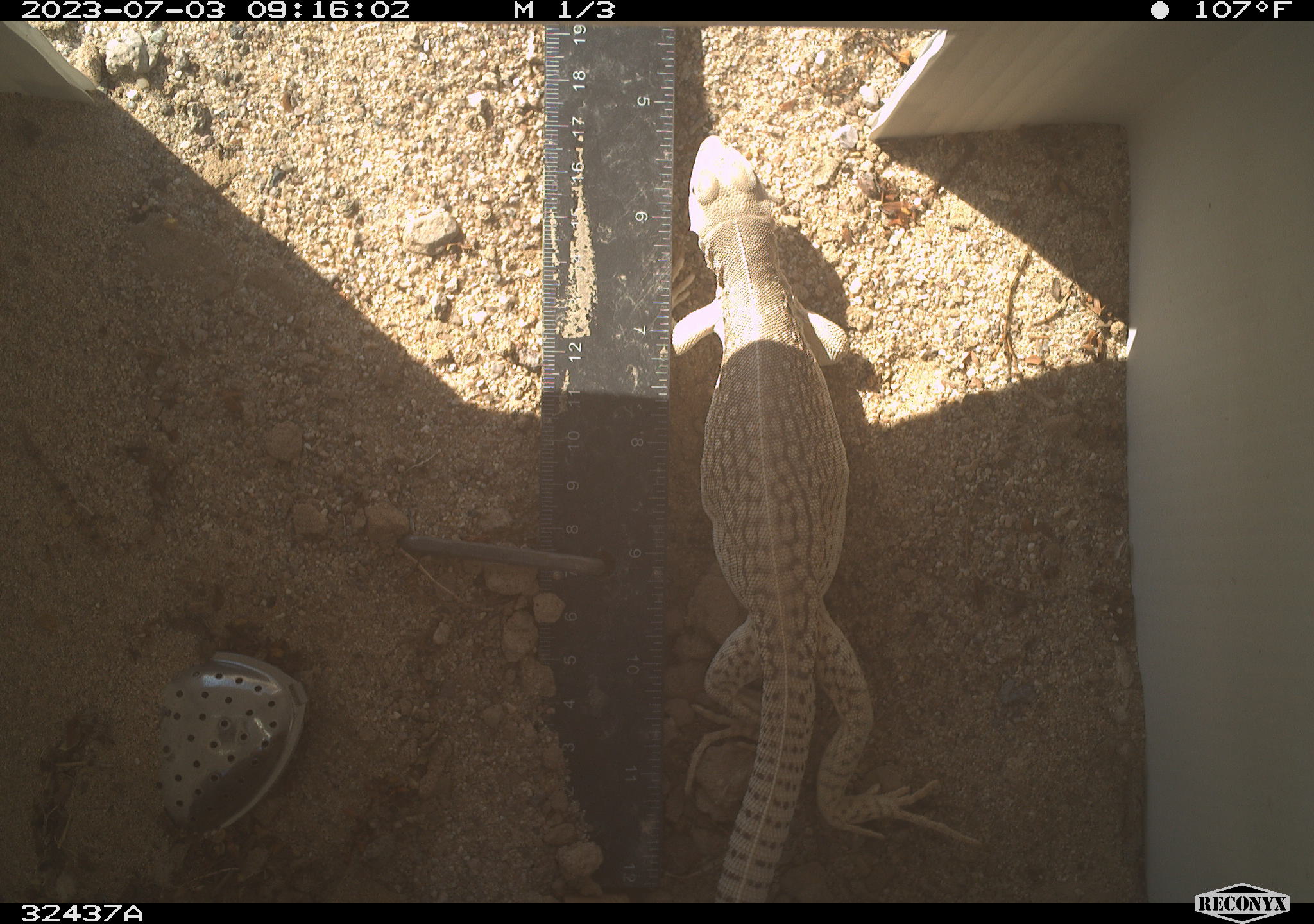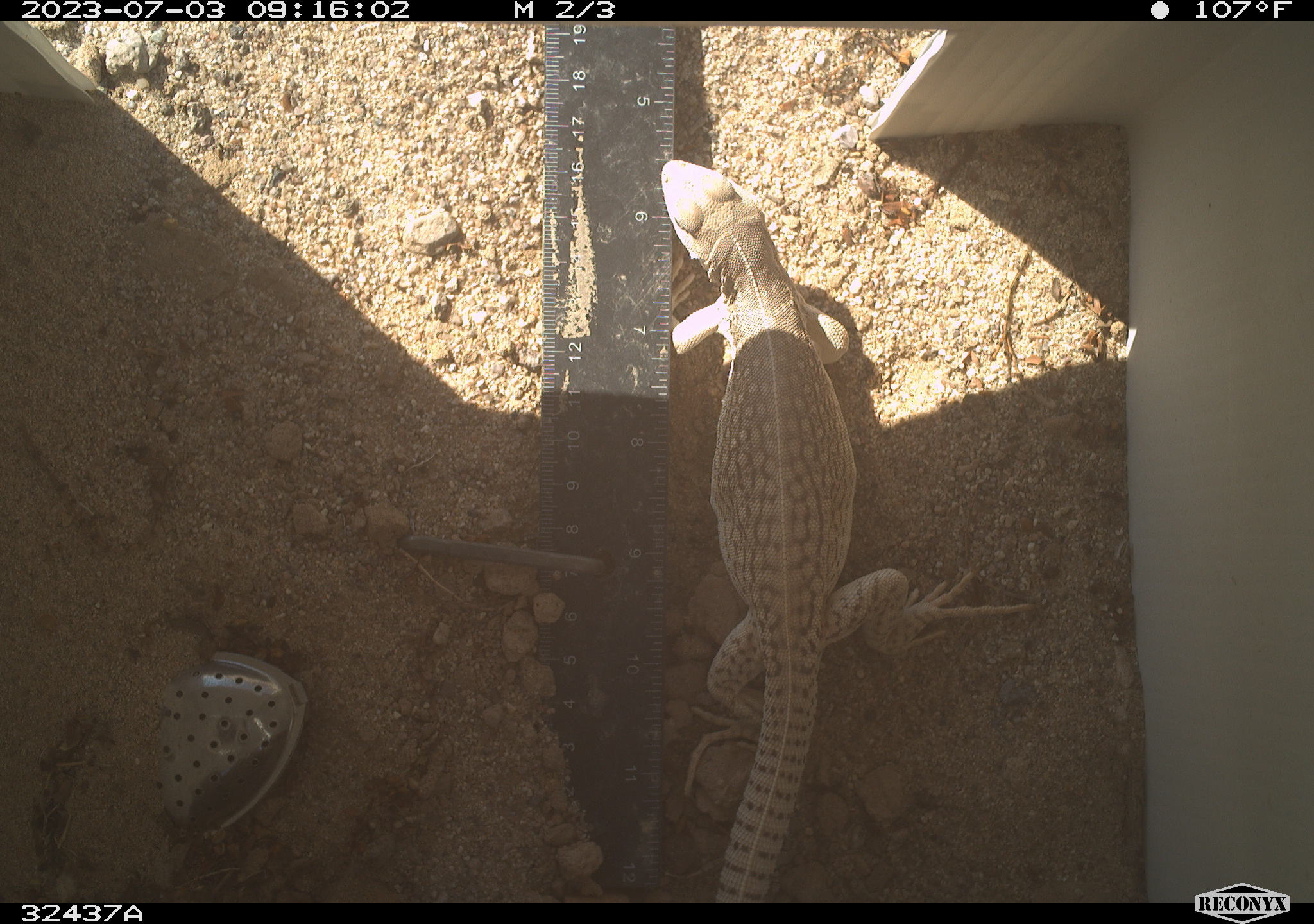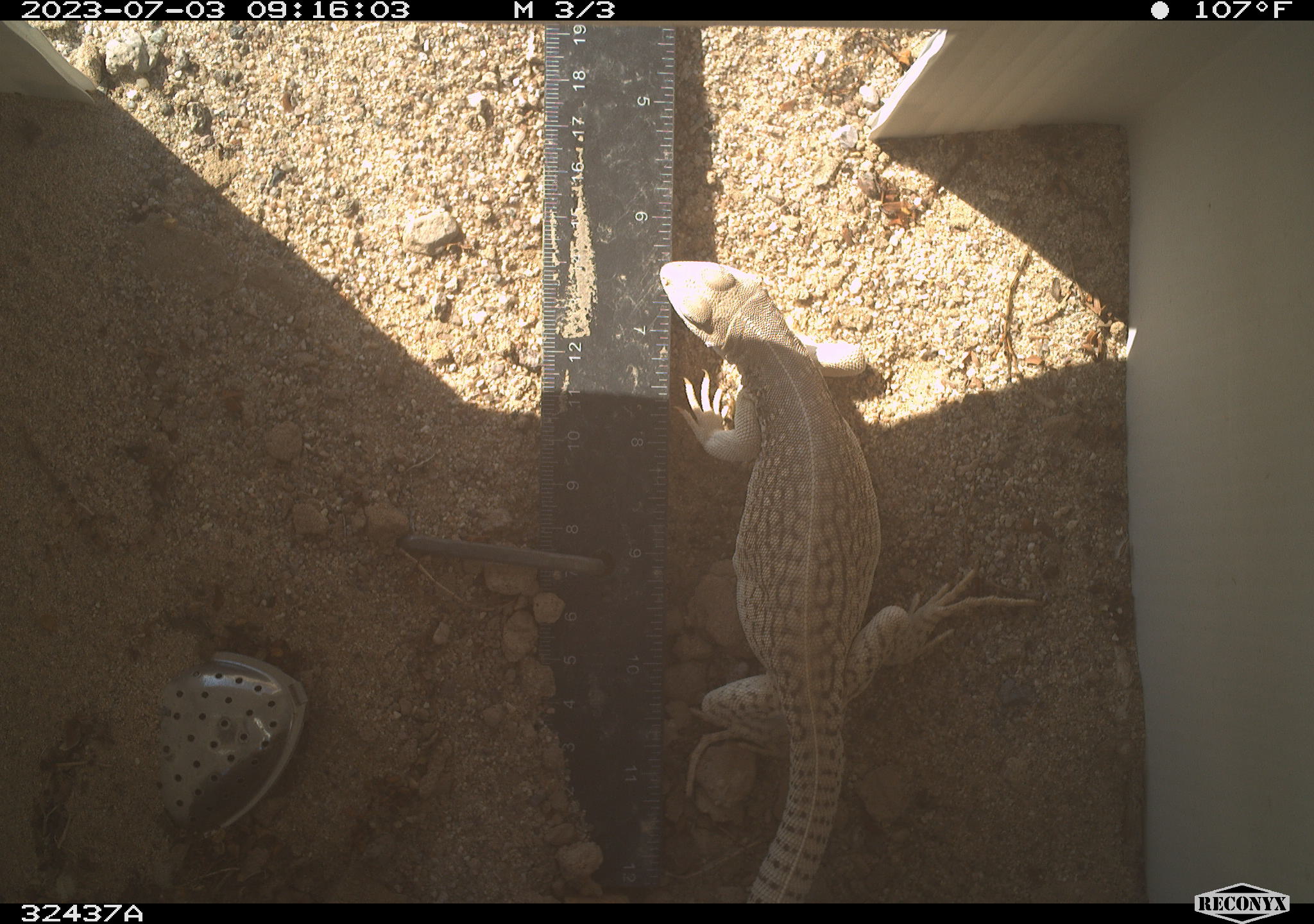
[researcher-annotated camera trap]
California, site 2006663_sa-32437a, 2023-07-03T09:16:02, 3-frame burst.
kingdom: Animalia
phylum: Chordata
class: Reptilia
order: Squamata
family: Iguanidae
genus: Dipsosaurus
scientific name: Dipsosaurus dorsalis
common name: common desert iguana